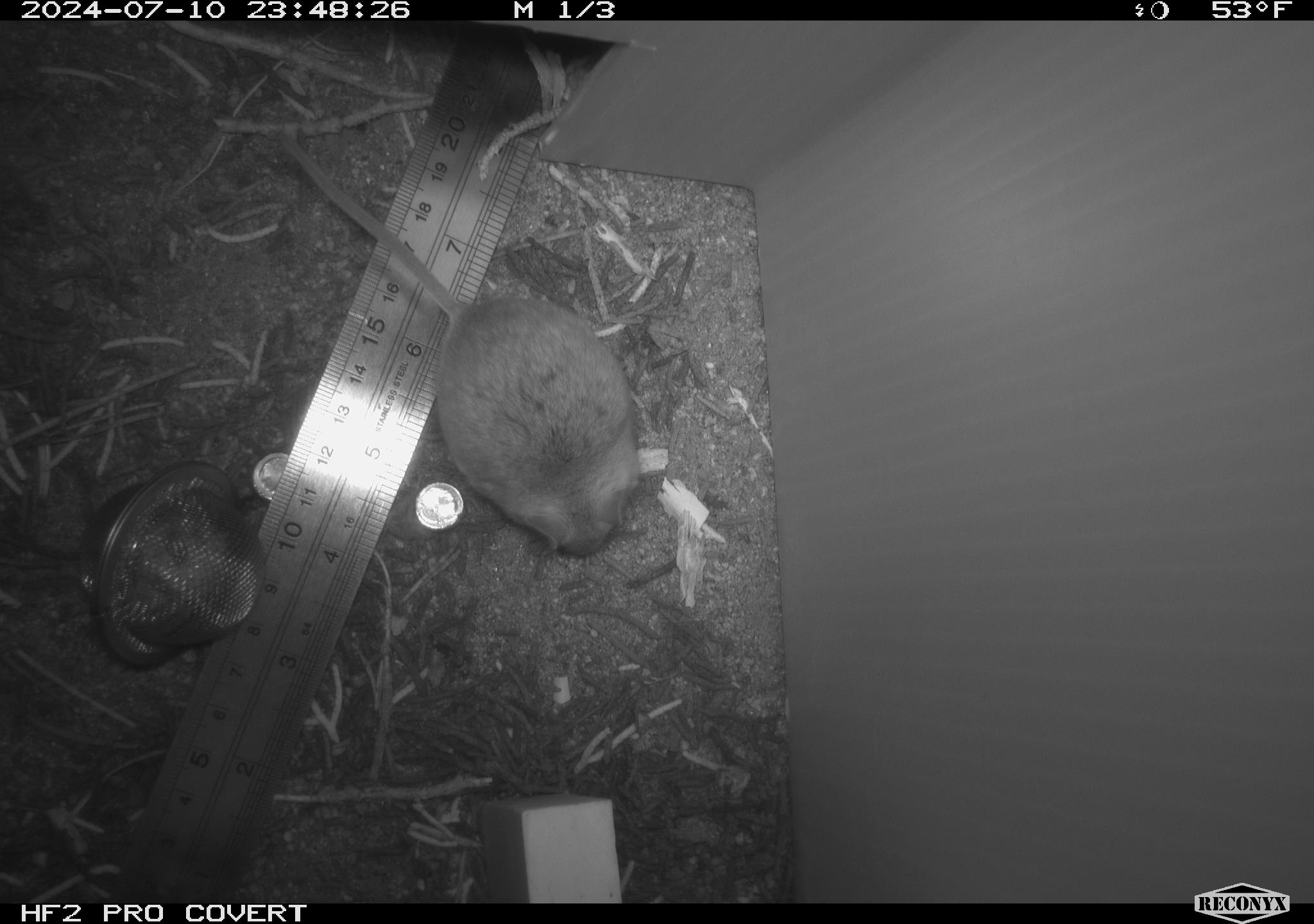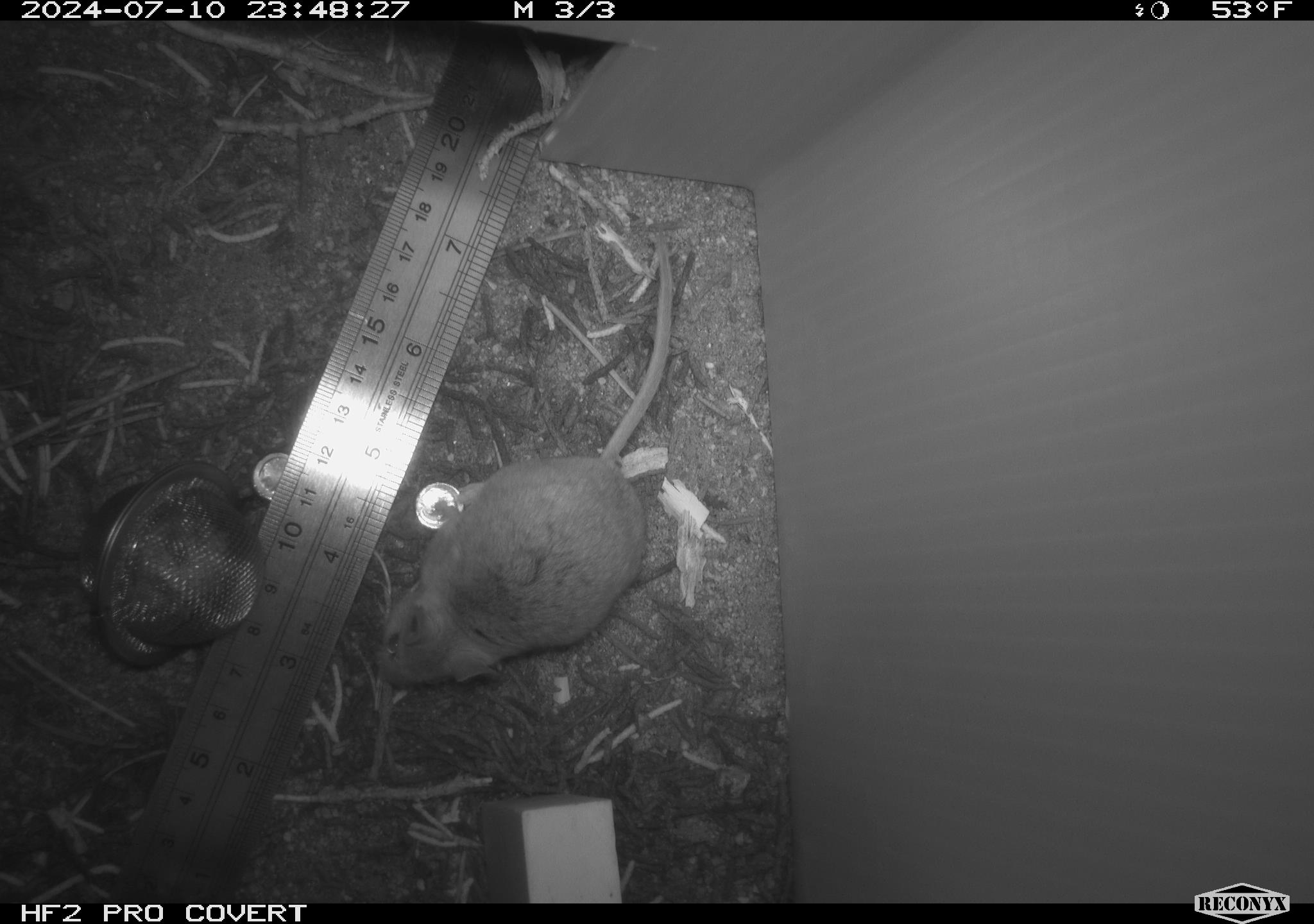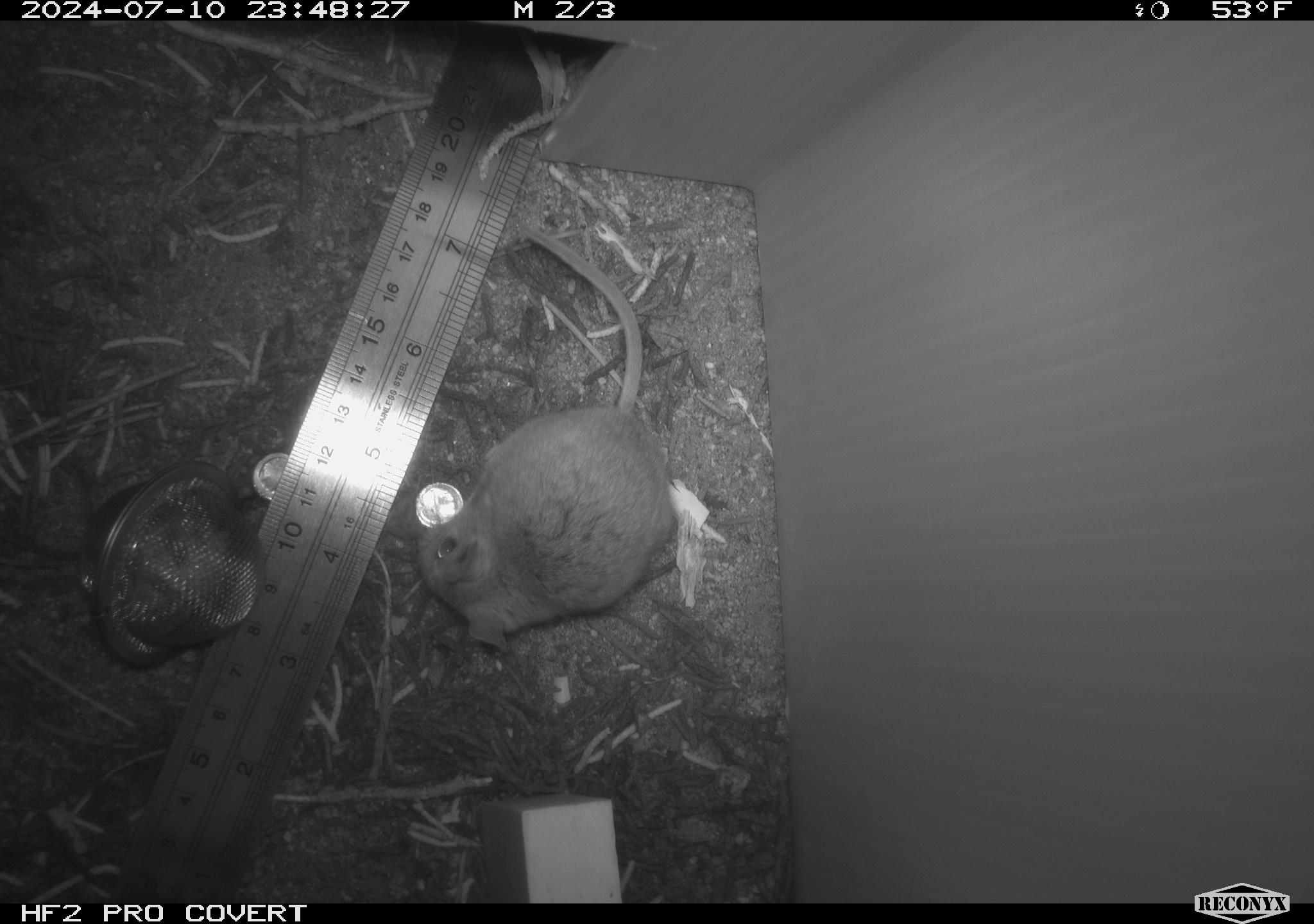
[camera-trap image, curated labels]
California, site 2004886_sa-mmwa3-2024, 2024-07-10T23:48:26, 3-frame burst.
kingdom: Animalia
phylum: Chordata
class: Mammalia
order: Rodentia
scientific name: Rodentia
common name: mouse species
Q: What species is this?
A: Mouse species (Rodentia).